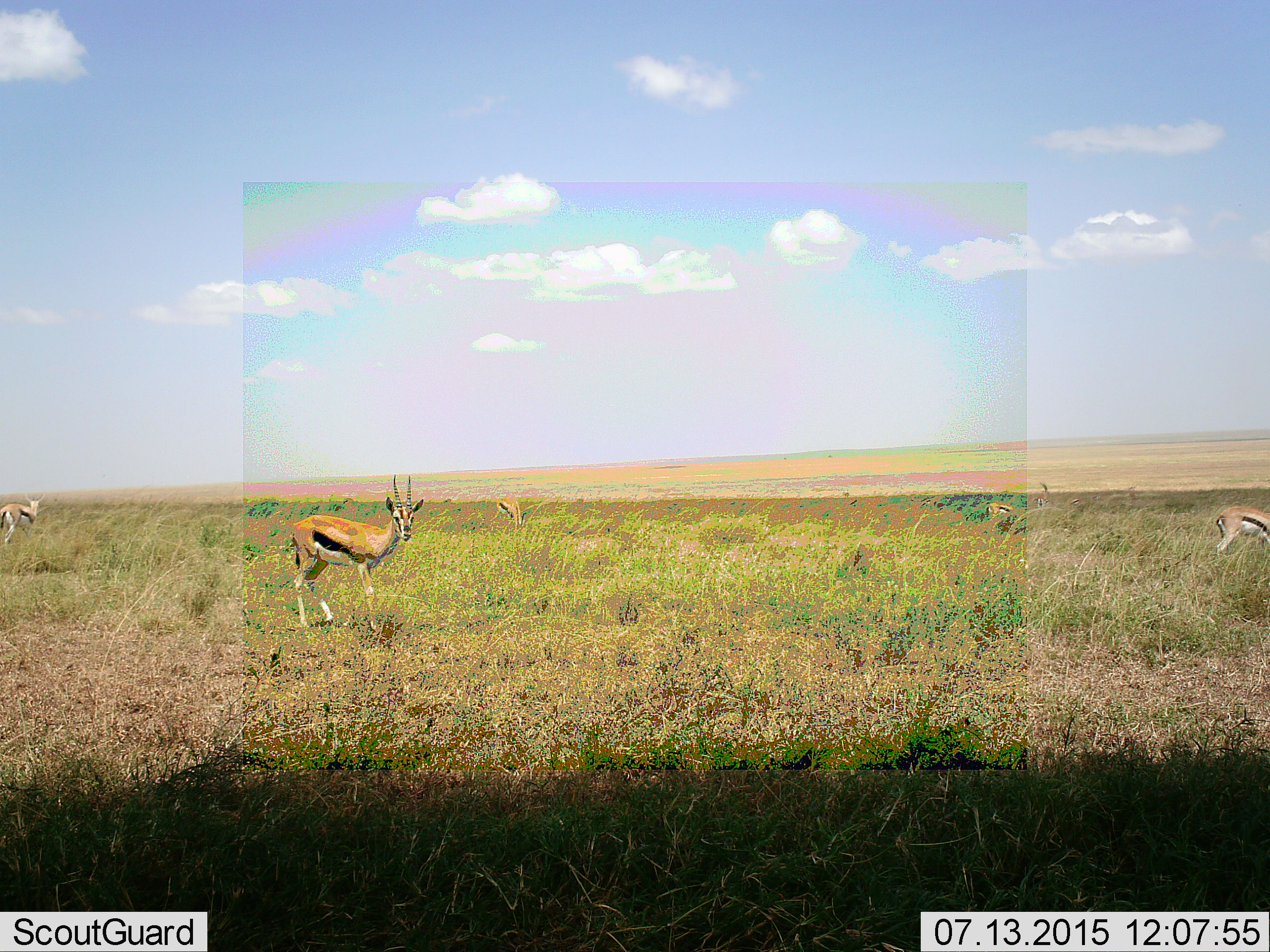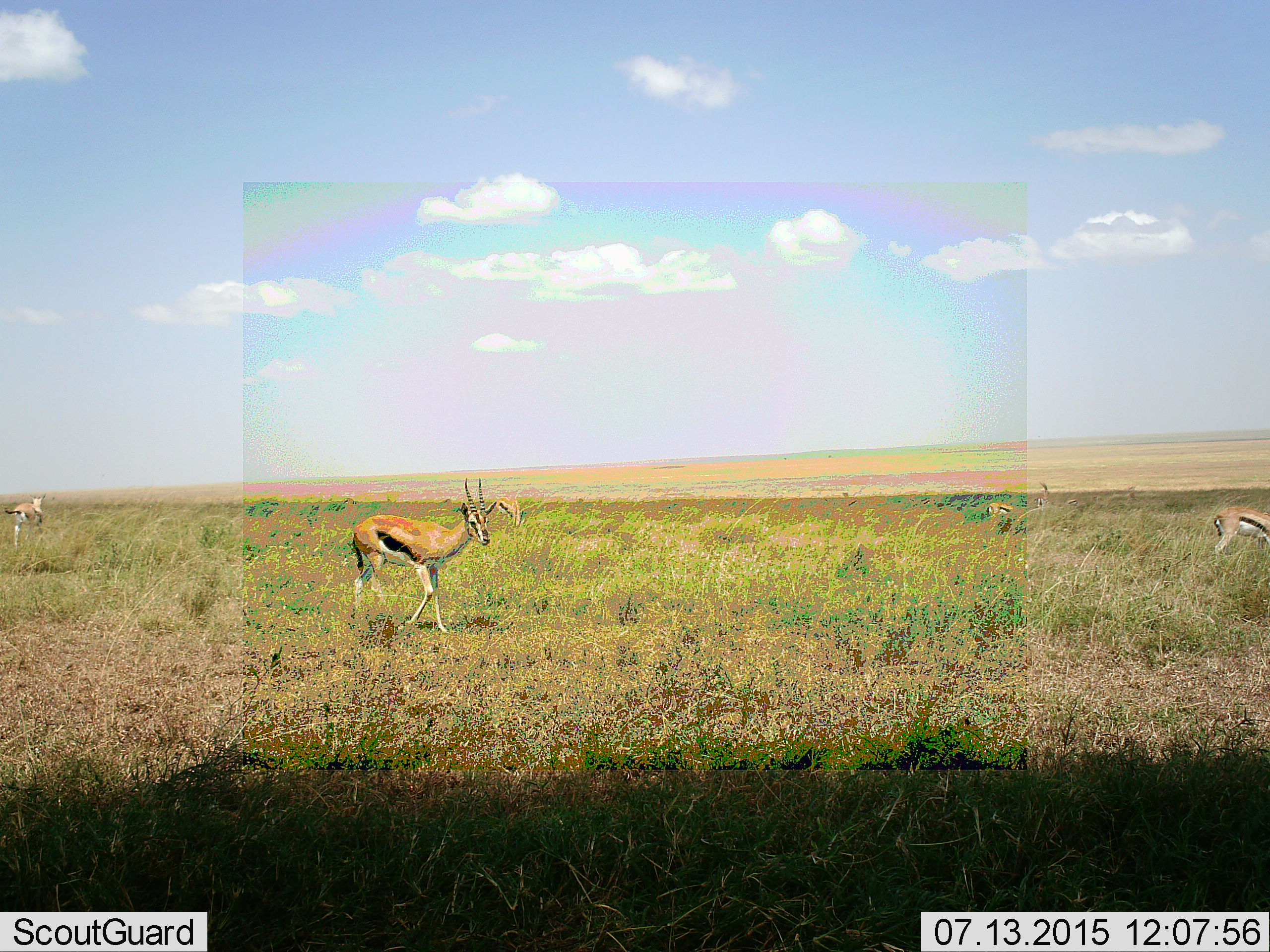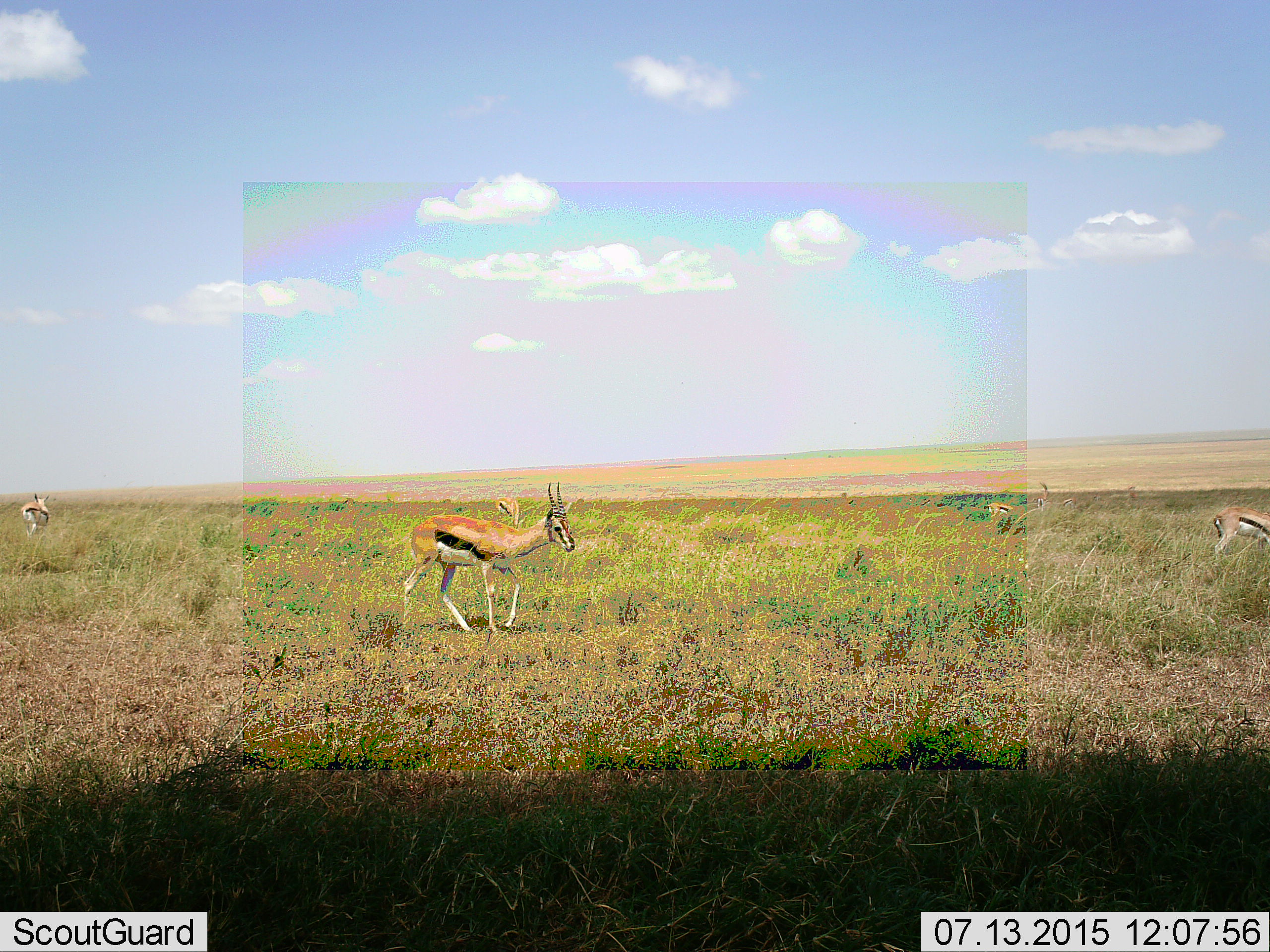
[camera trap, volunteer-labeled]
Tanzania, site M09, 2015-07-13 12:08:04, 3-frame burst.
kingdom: Animalia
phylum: Chordata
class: Mammalia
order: Artiodactyla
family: Bovidae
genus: Eudorcas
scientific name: Eudorcas thomsonii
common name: thomson's gazelle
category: gazellethomsons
Gazellethomsons (thomson's gazelle) (Eudorcas thomsonii), count 6. Behavior (volunteer vote fractions): standing 50%, resting 0%, moving 88%, interacting 0%. Young present (vote fraction): 0%. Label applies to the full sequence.